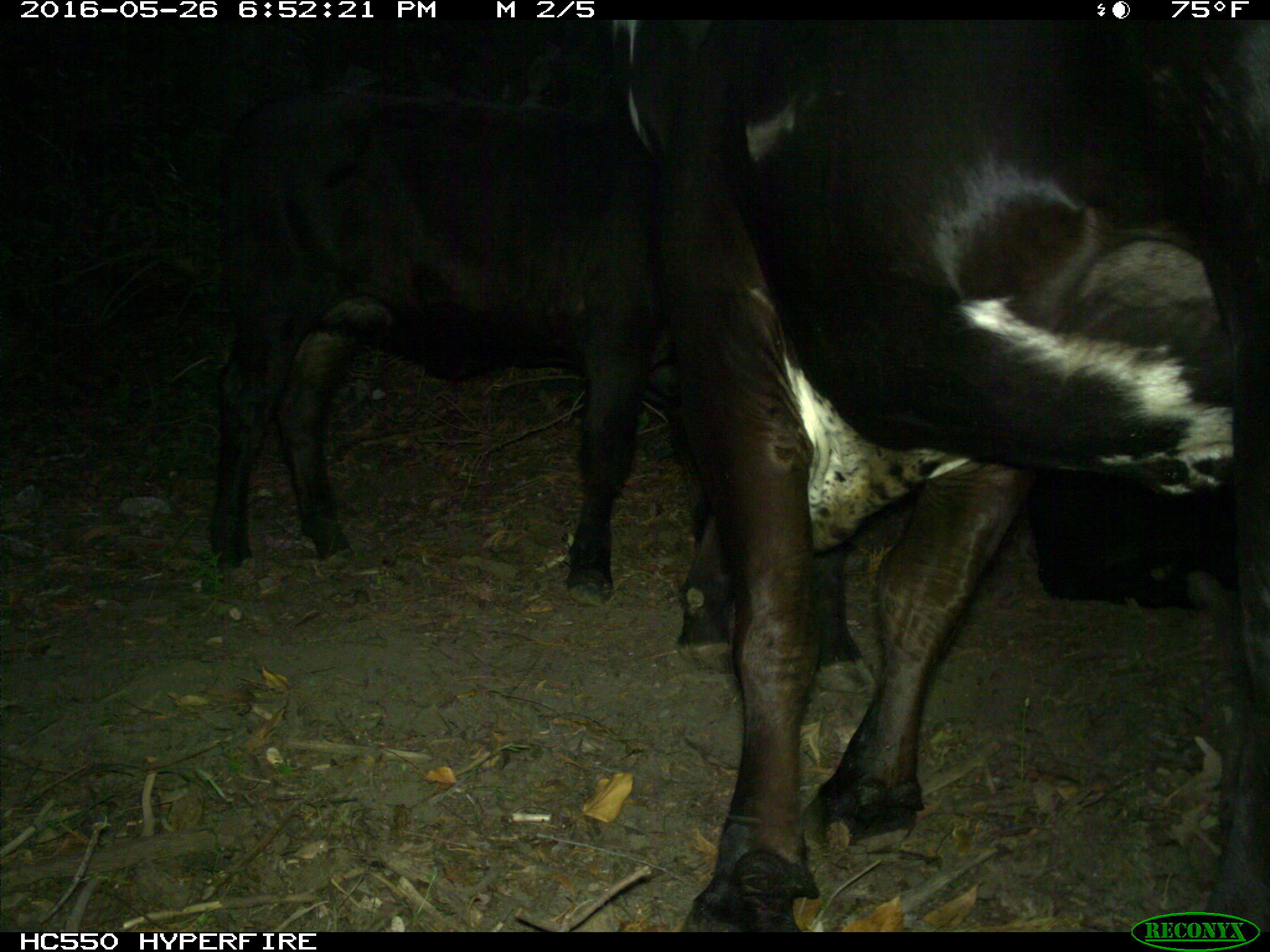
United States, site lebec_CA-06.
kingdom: Animalia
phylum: Chordata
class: Mammalia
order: Artiodactyla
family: Bovidae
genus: Bos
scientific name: Bos taurus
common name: domestic cow